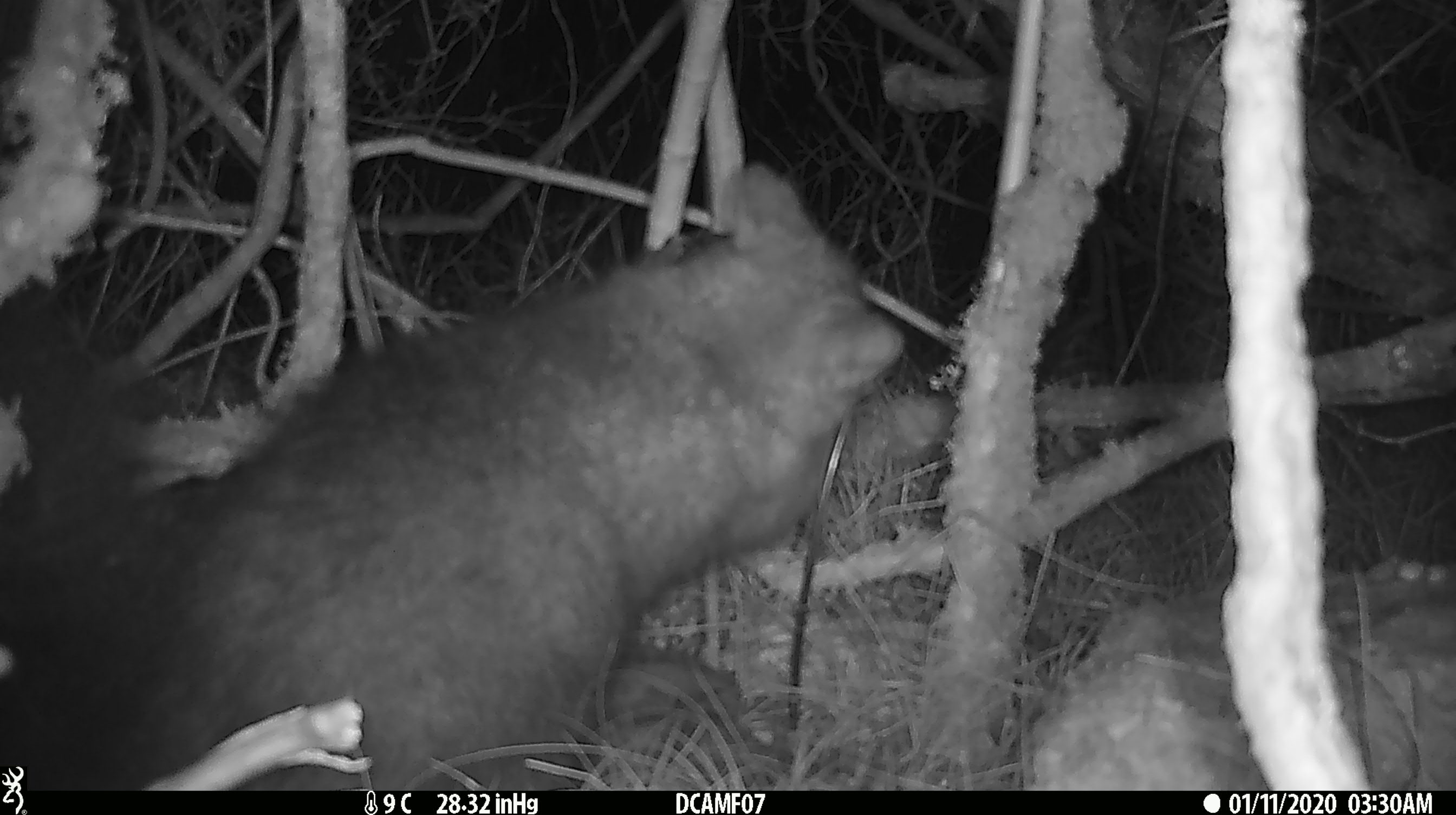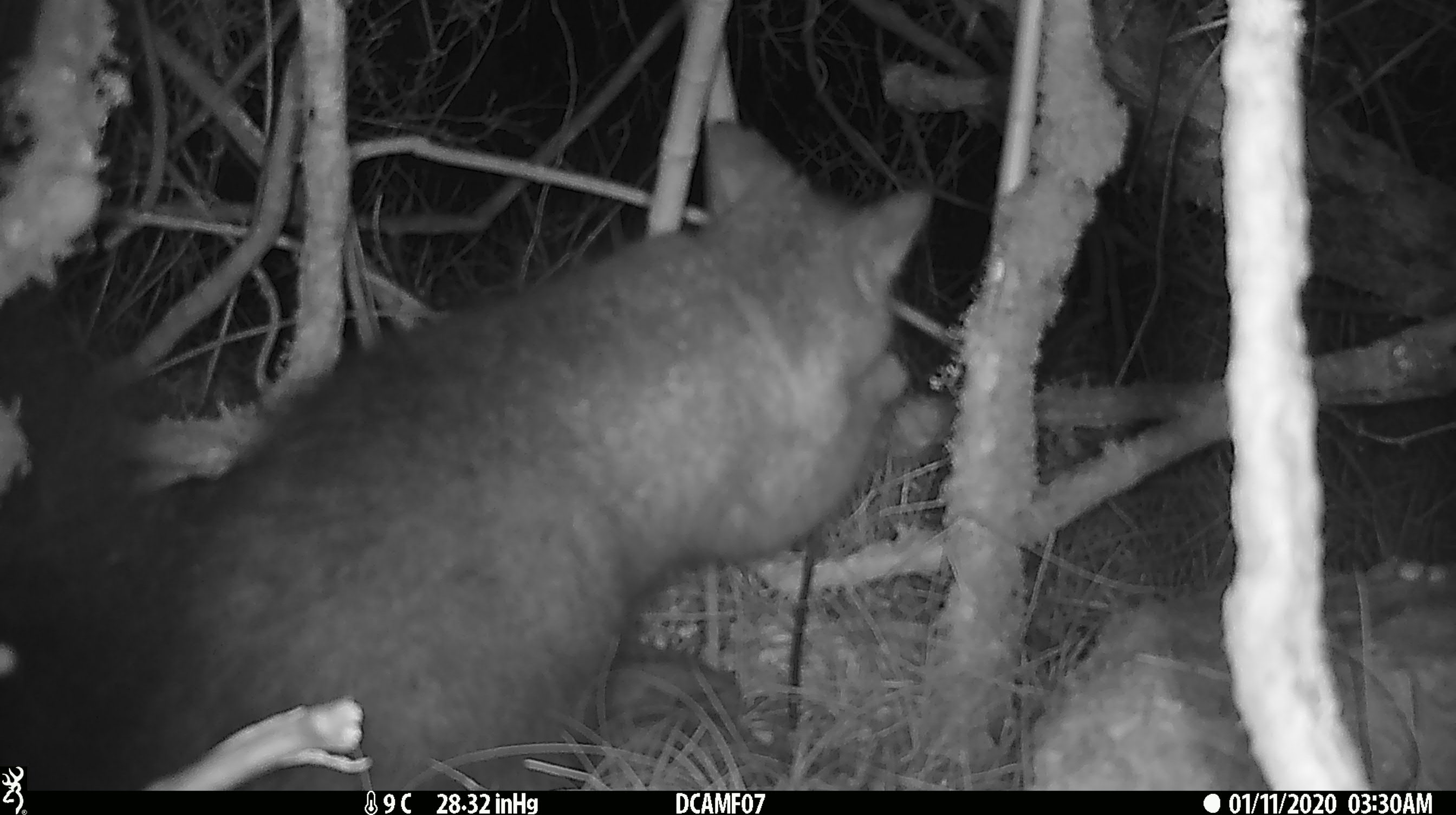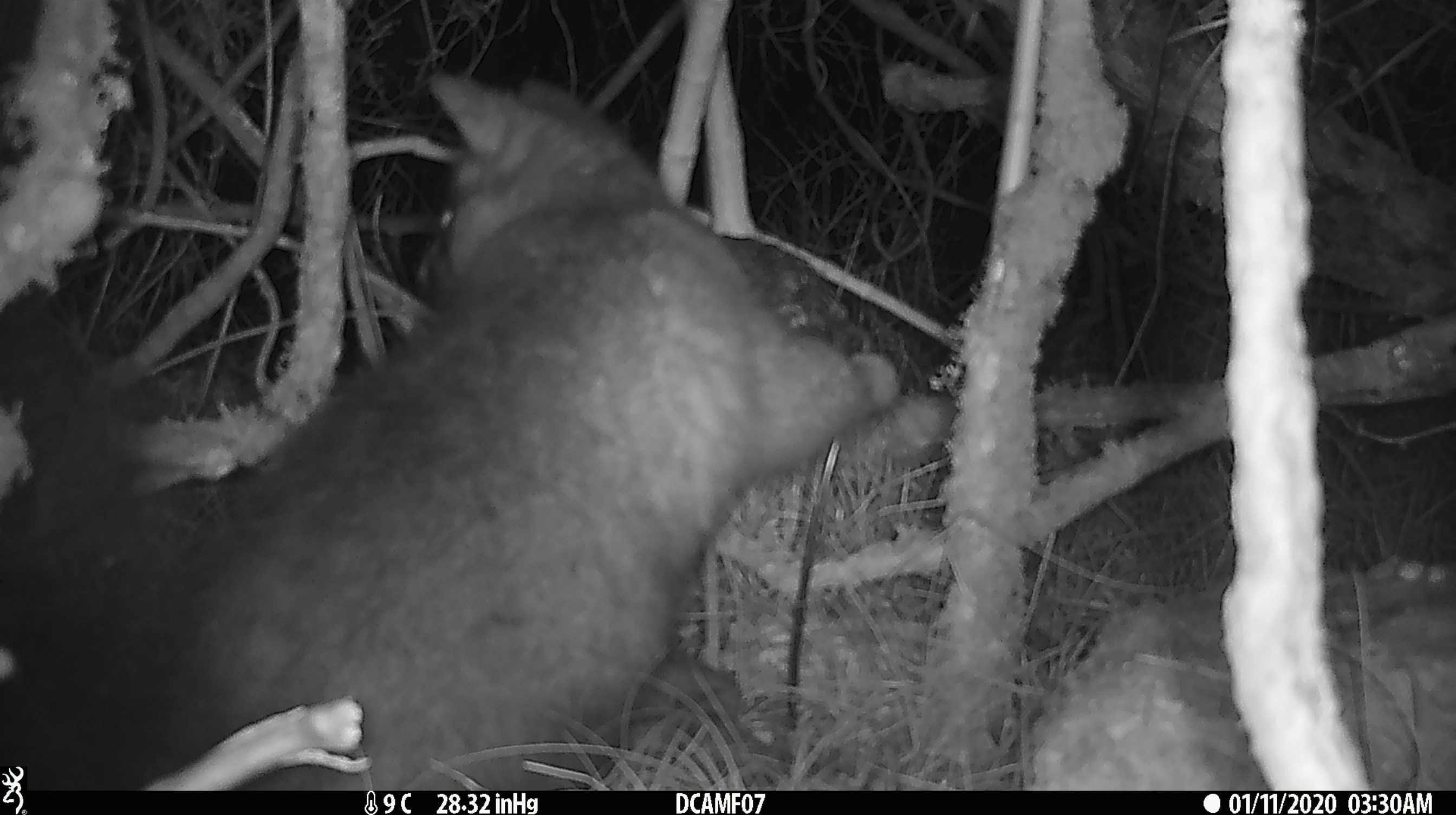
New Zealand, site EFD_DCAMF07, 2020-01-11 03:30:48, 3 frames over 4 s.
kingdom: Animalia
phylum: Chordata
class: Mammalia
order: Diprotodontia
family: Phalangeridae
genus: Trichosurus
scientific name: Trichosurus vulpecula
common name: common brushtail possum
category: possum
Possum (common brushtail possum) (Trichosurus vulpecula).